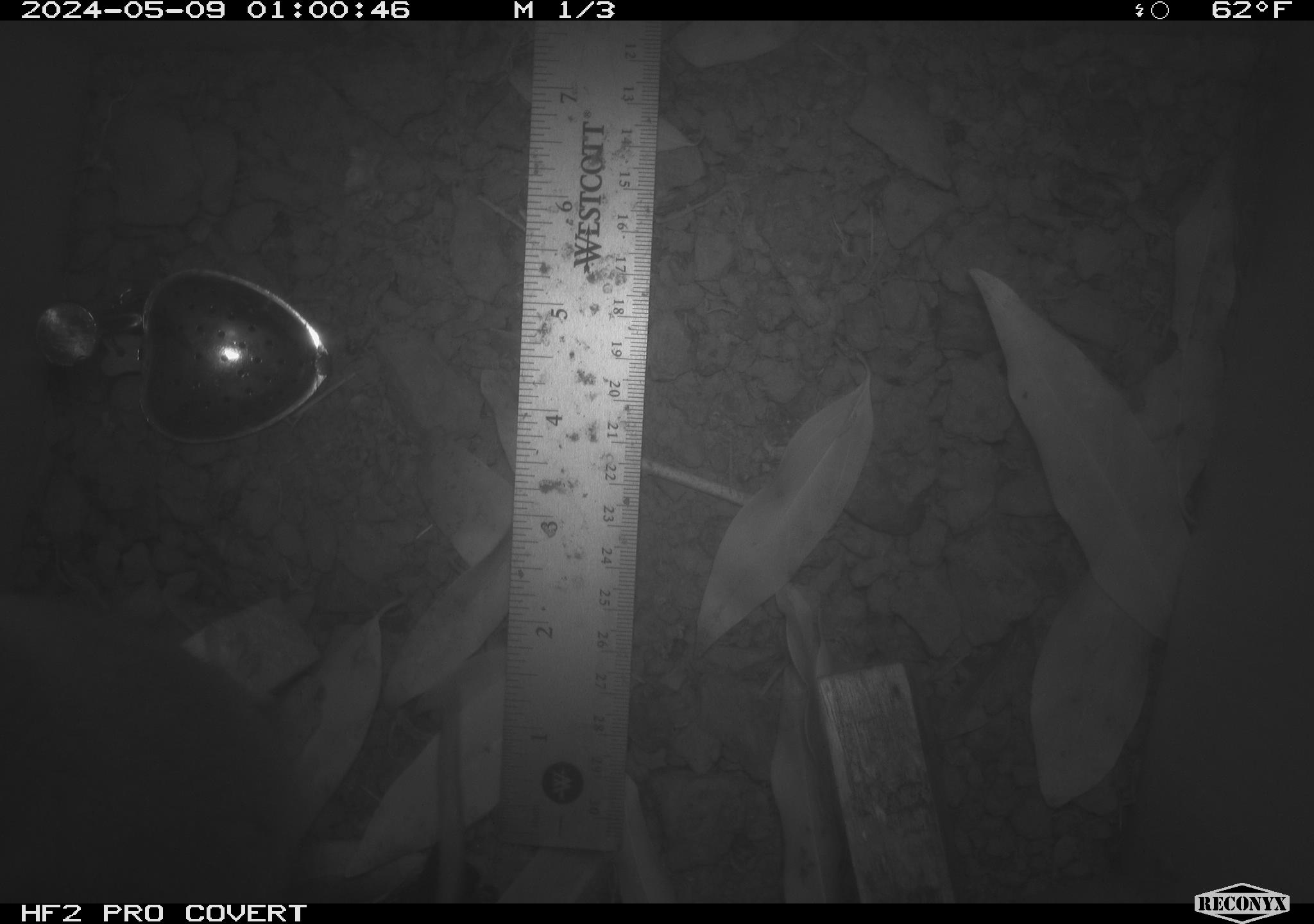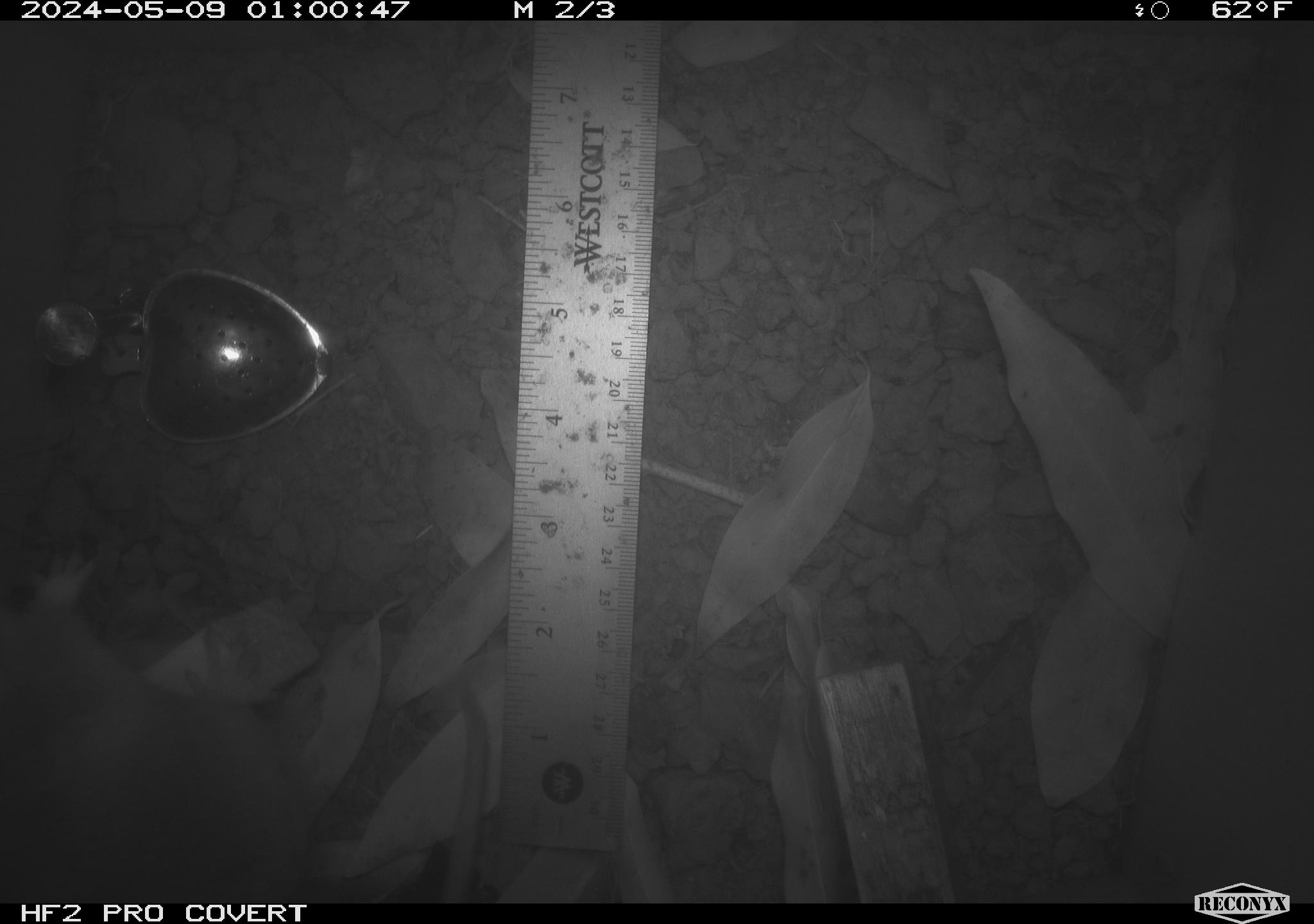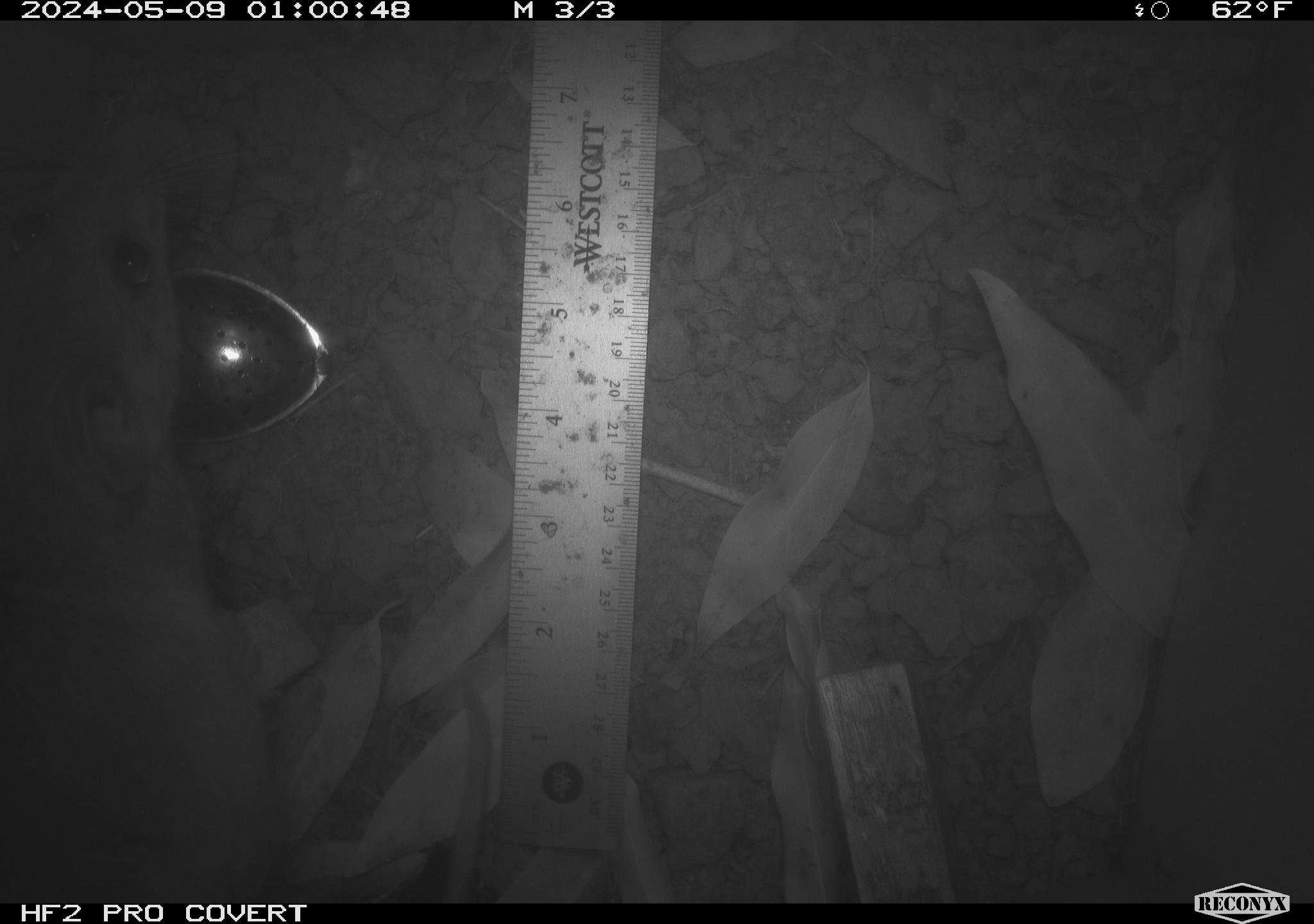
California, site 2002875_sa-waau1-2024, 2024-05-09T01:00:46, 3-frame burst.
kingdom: Animalia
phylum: Chordata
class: Mammalia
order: Rodentia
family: Cricetidae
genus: Neotoma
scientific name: Neotoma fuscipes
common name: dusky-footed woodrat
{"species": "dusky-footed woodrat (Neotoma fuscipes)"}